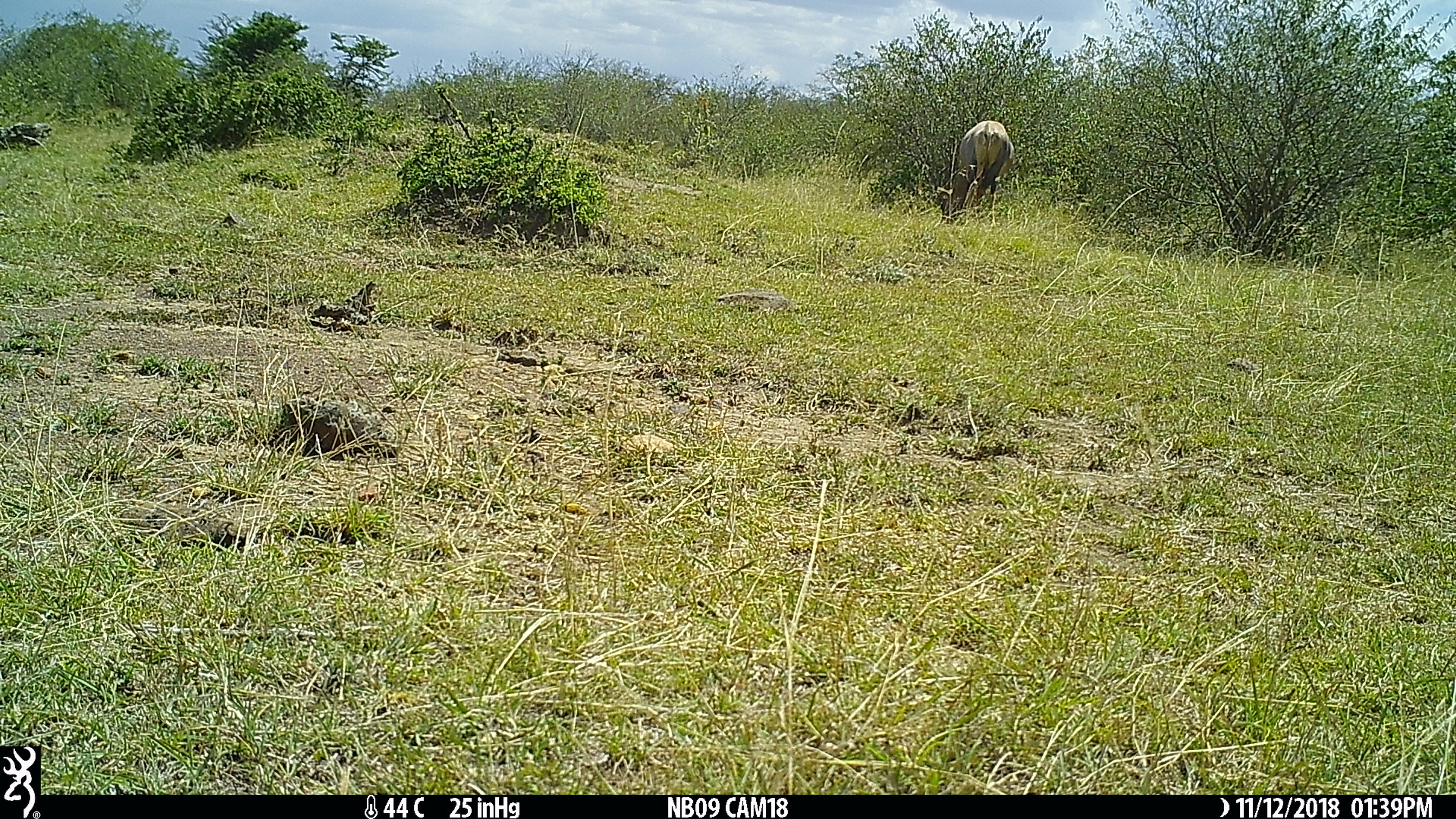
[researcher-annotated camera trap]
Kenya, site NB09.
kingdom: Animalia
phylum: Chordata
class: Mammalia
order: Artiodactyla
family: Bovidae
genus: Damaliscus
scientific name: Damaliscus lunatus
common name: topi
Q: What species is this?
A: Topi (Damaliscus lunatus).